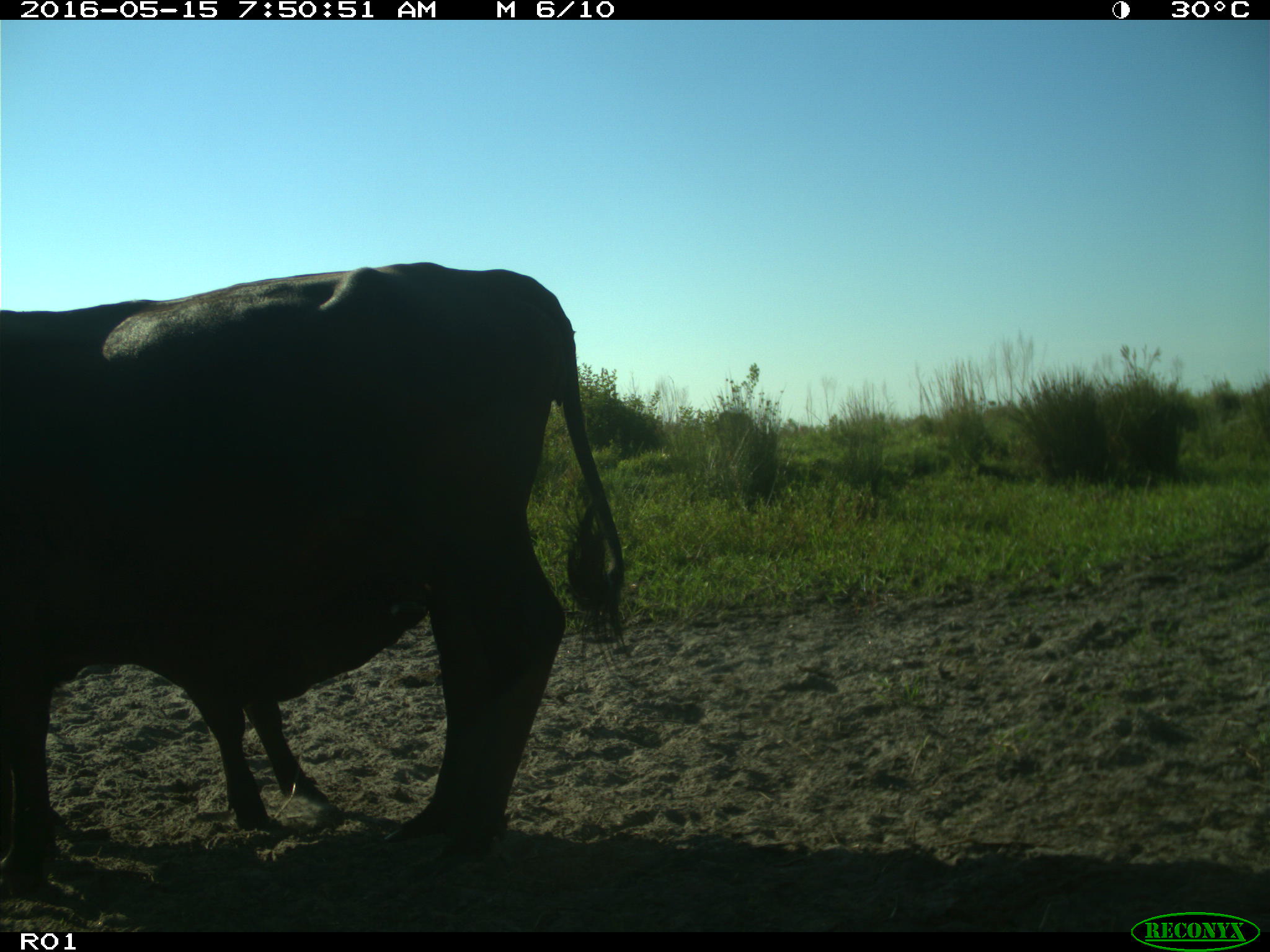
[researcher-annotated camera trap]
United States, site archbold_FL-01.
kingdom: Animalia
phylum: Chordata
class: Mammalia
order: Artiodactyla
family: Bovidae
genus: Bos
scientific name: Bos taurus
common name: domestic cow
Bos taurus (domestic cow).